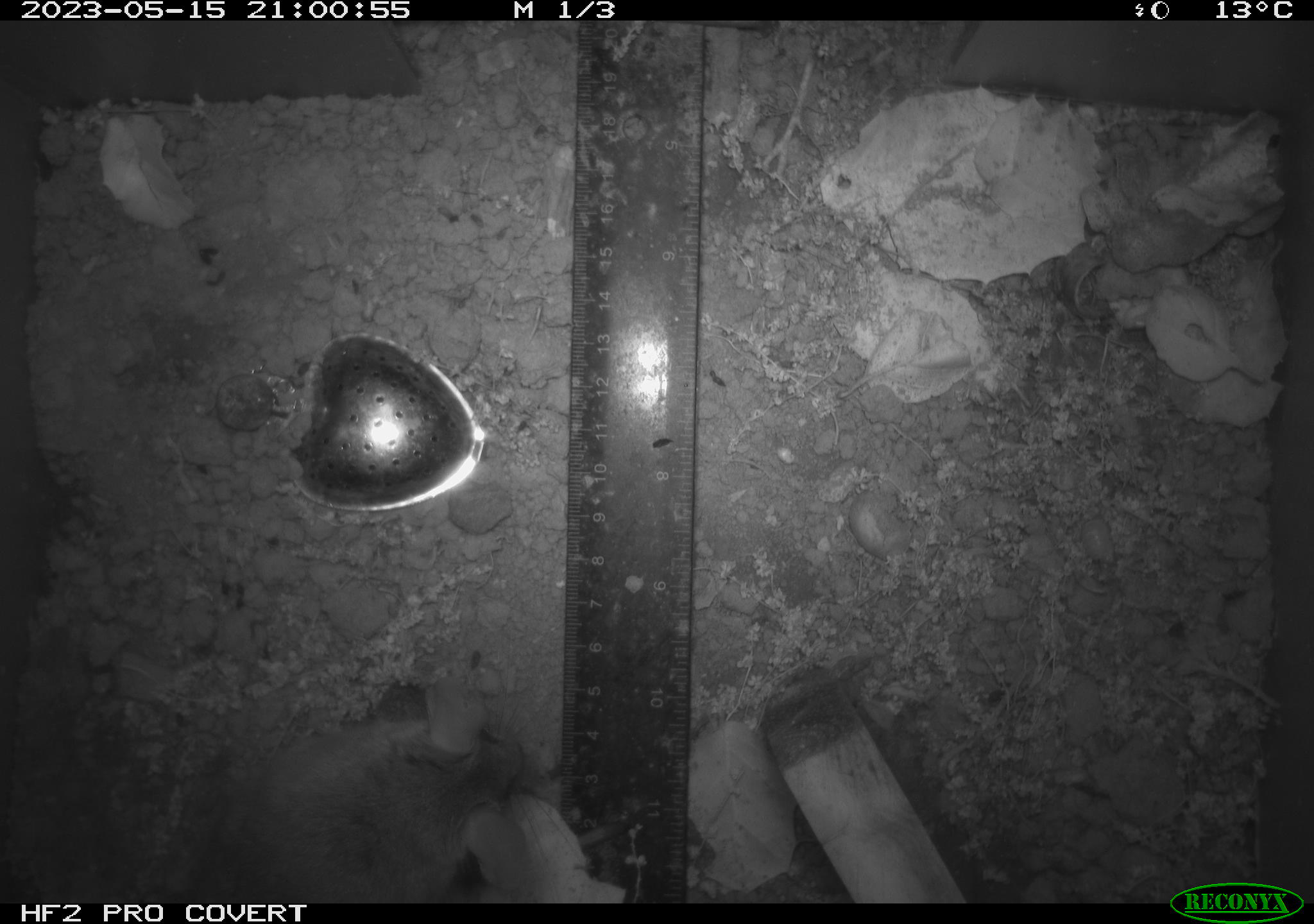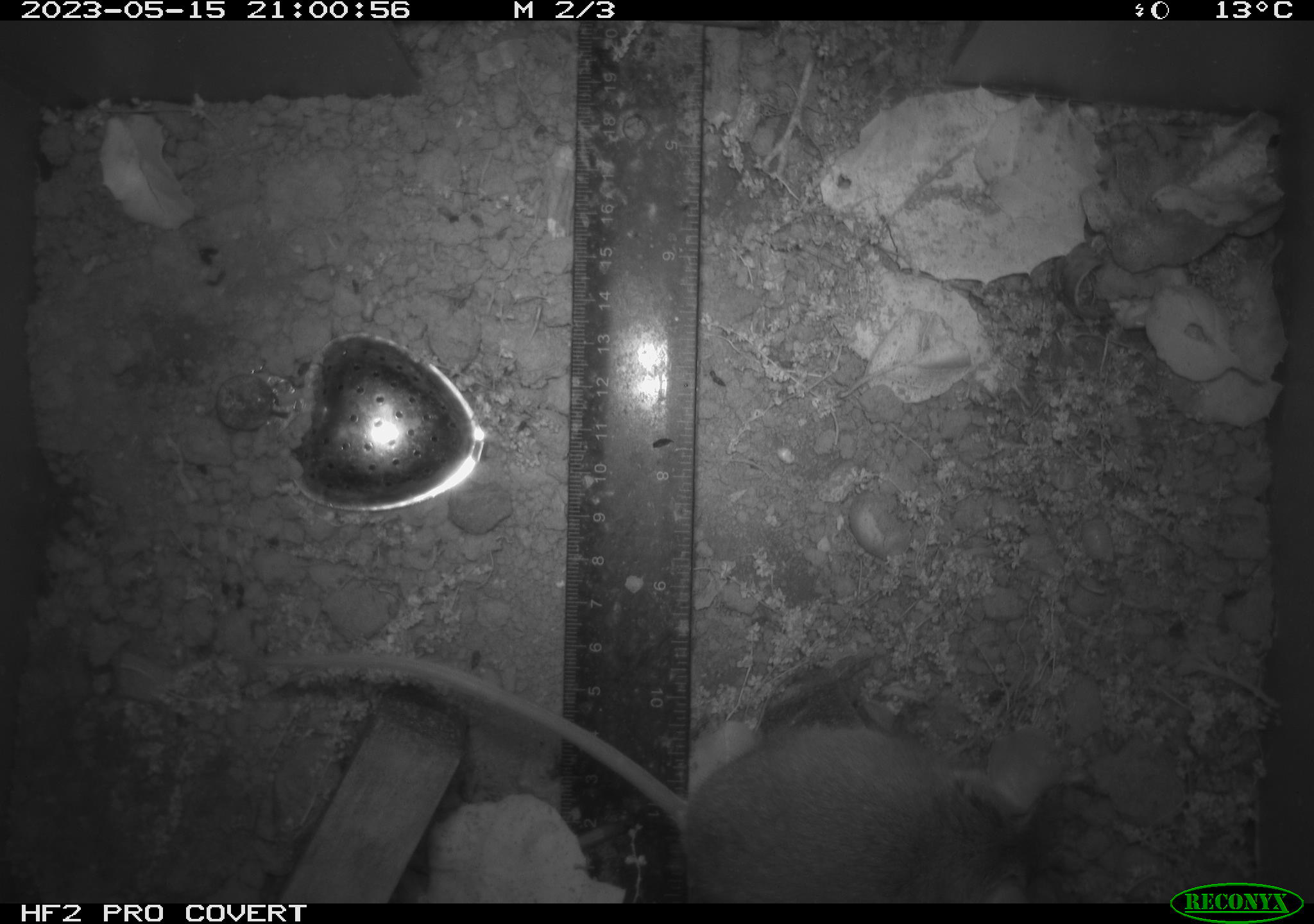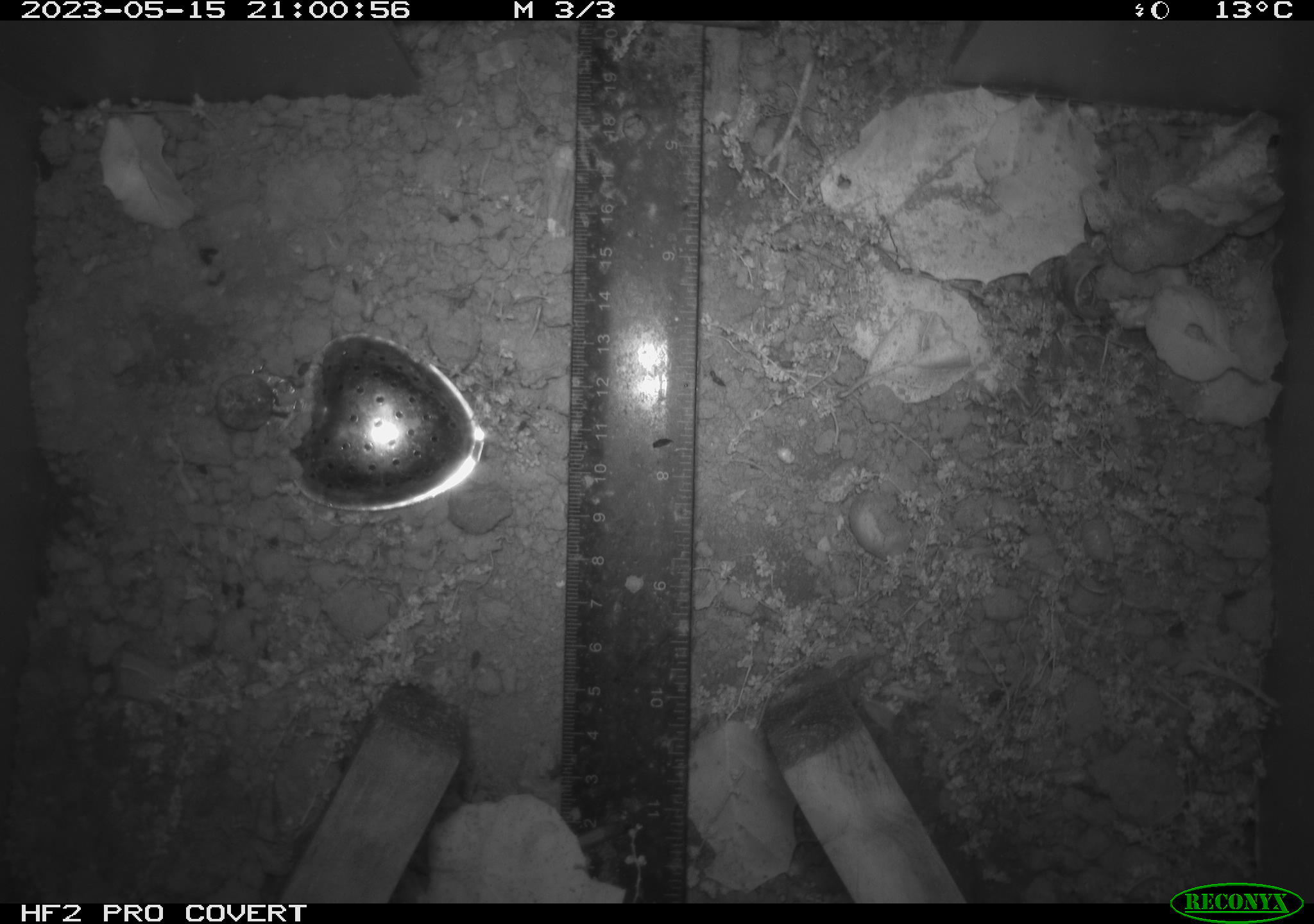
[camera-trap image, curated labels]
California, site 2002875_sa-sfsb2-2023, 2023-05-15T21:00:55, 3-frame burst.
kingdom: Animalia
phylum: Chordata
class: Mammalia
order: Rodentia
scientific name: Rodentia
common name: mouse species